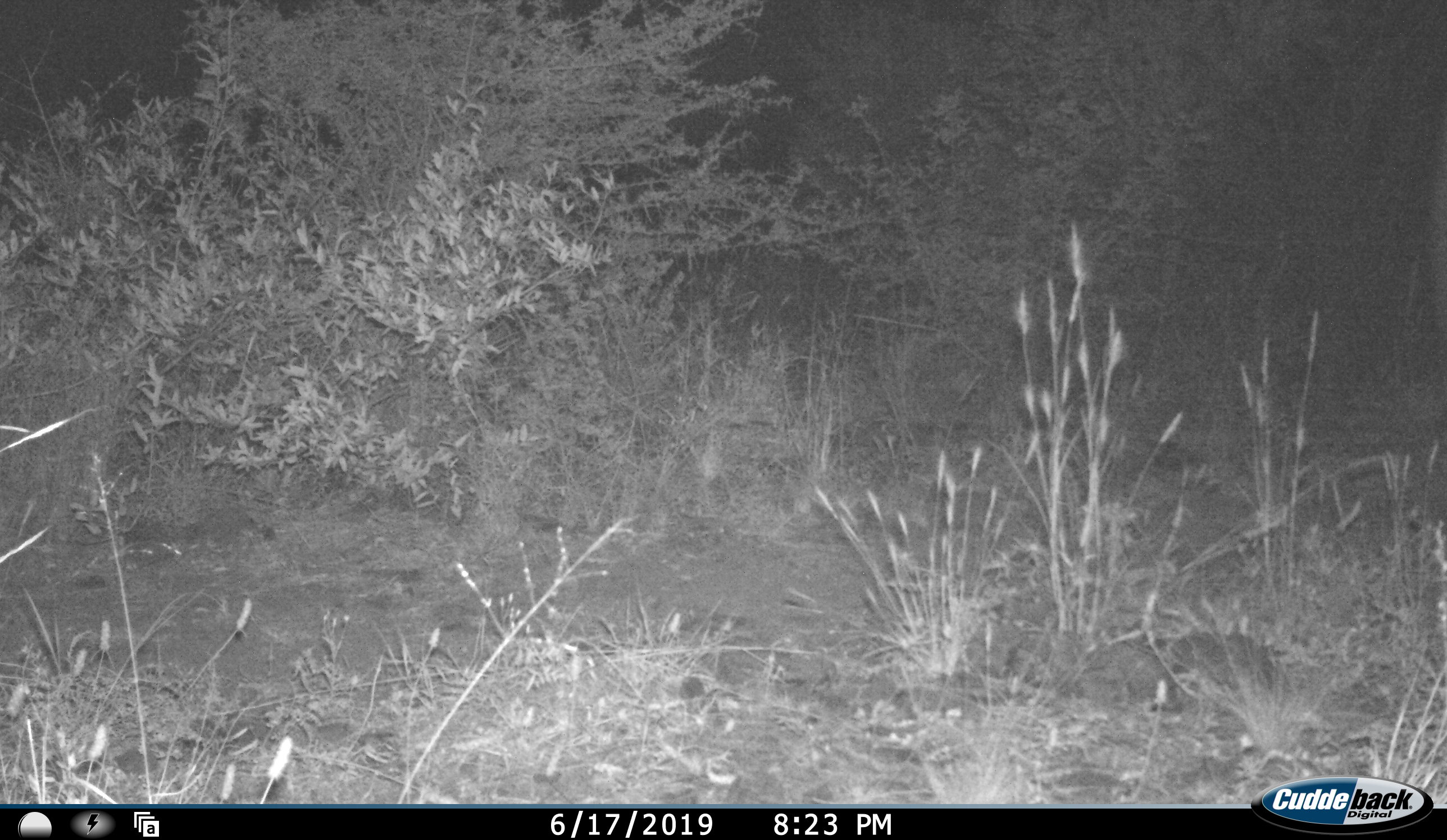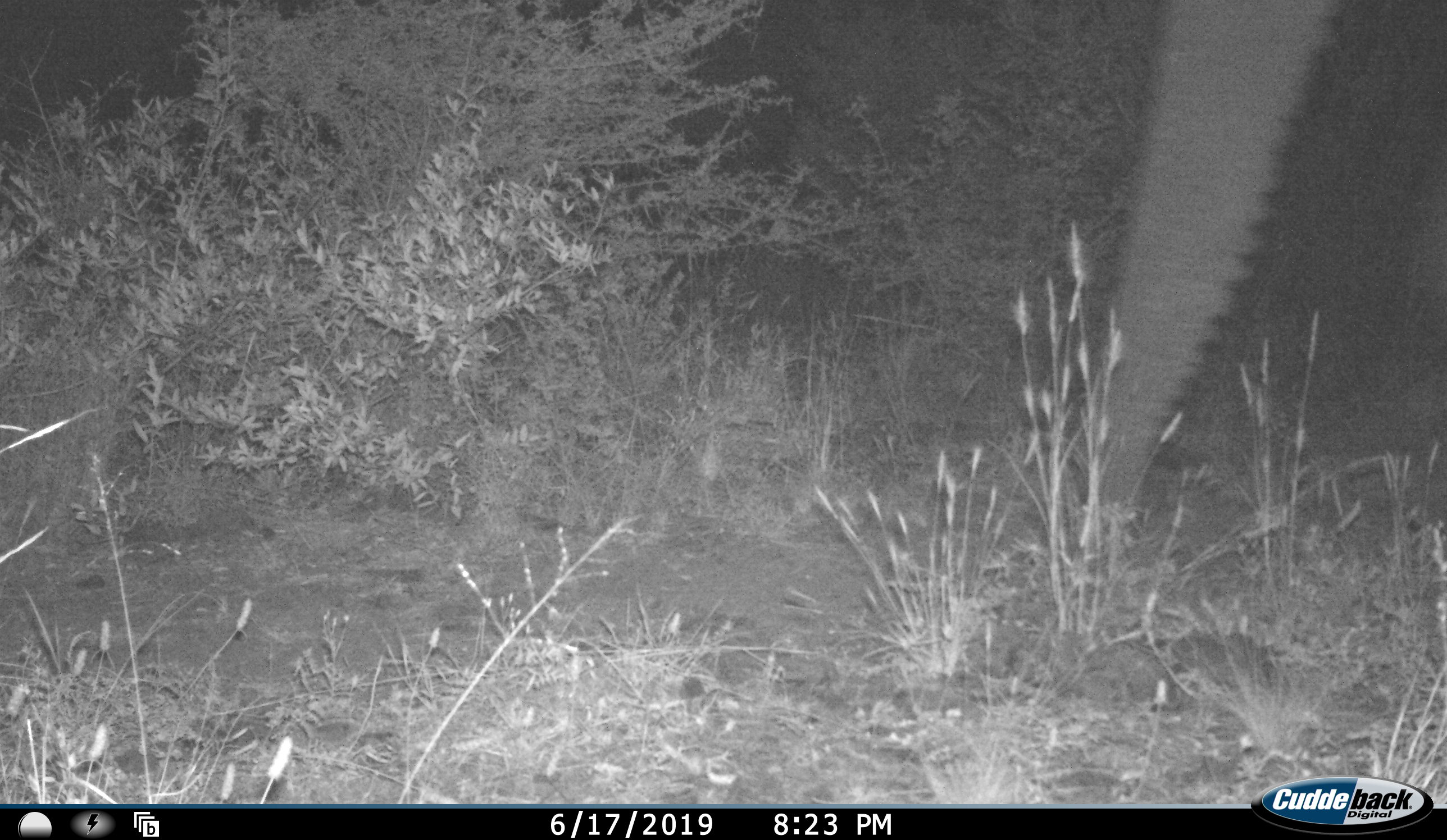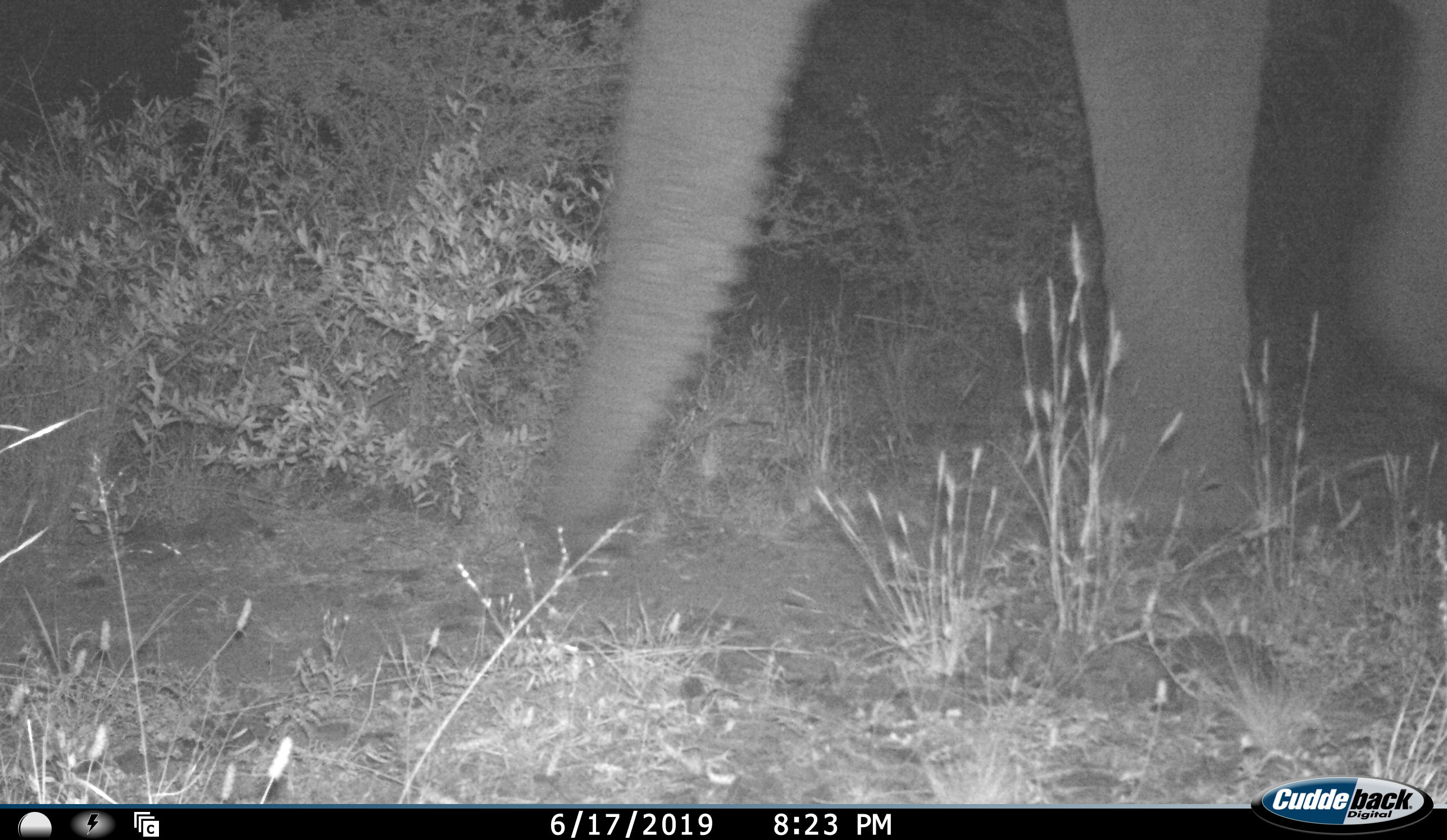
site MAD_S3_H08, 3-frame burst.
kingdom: Animalia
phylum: Chordata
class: Mammalia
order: Proboscidea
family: Elephantidae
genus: Loxodonta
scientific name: Loxodonta africana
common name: african bush elephant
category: elephant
Elephant (african bush elephant) (Loxodonta africana), count 1. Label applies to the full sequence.